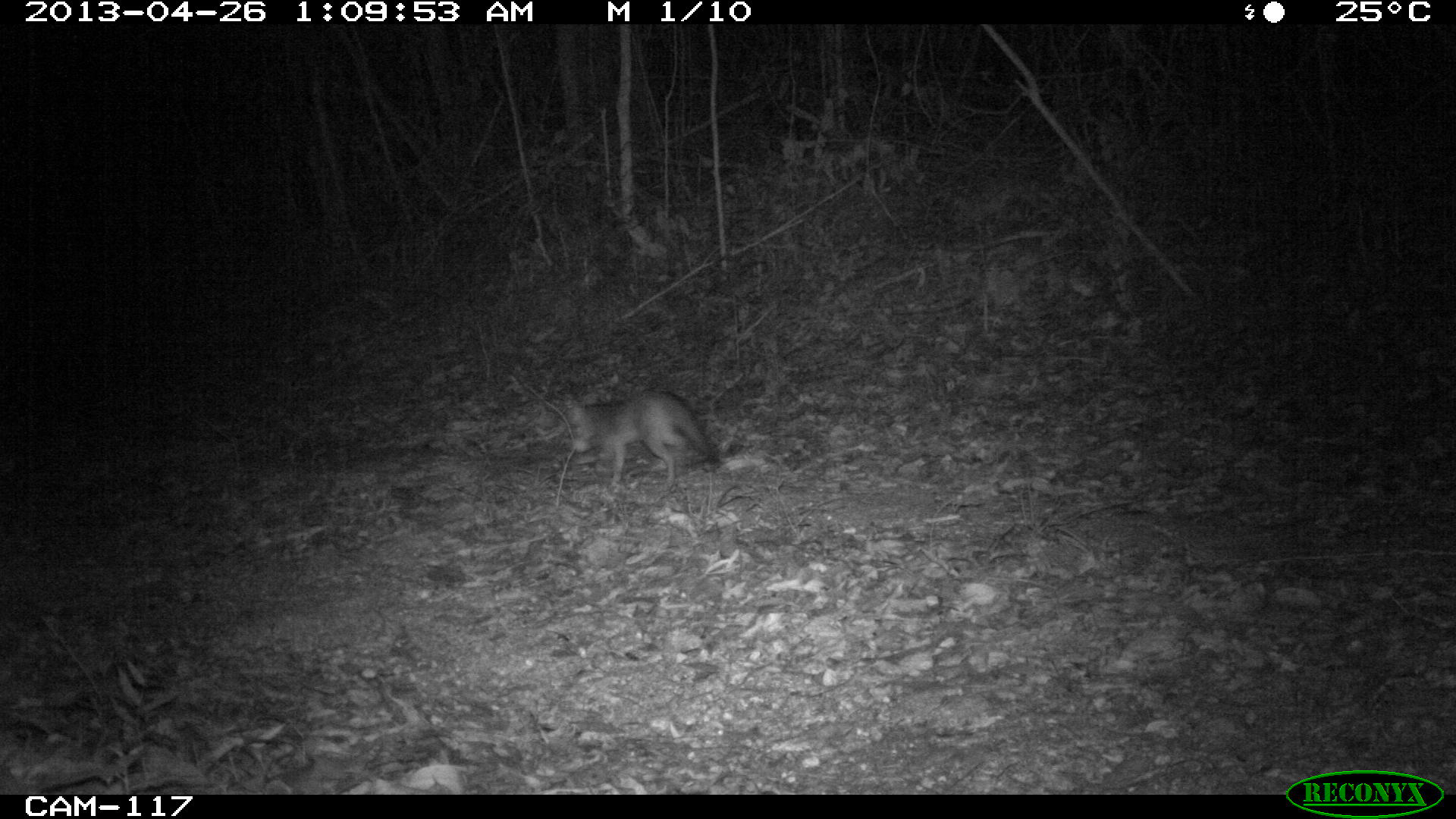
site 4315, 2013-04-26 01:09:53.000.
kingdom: Animalia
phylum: Chordata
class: Mammalia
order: Carnivora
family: Canidae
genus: Urocyon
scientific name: Urocyon cinereoargenteus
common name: gray fox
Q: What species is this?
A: Urocyon cinereoargenteus (gray fox).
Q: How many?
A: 1.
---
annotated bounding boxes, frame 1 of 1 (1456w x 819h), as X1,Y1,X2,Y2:
urocyon cinereoargenteus: 563,389,723,486